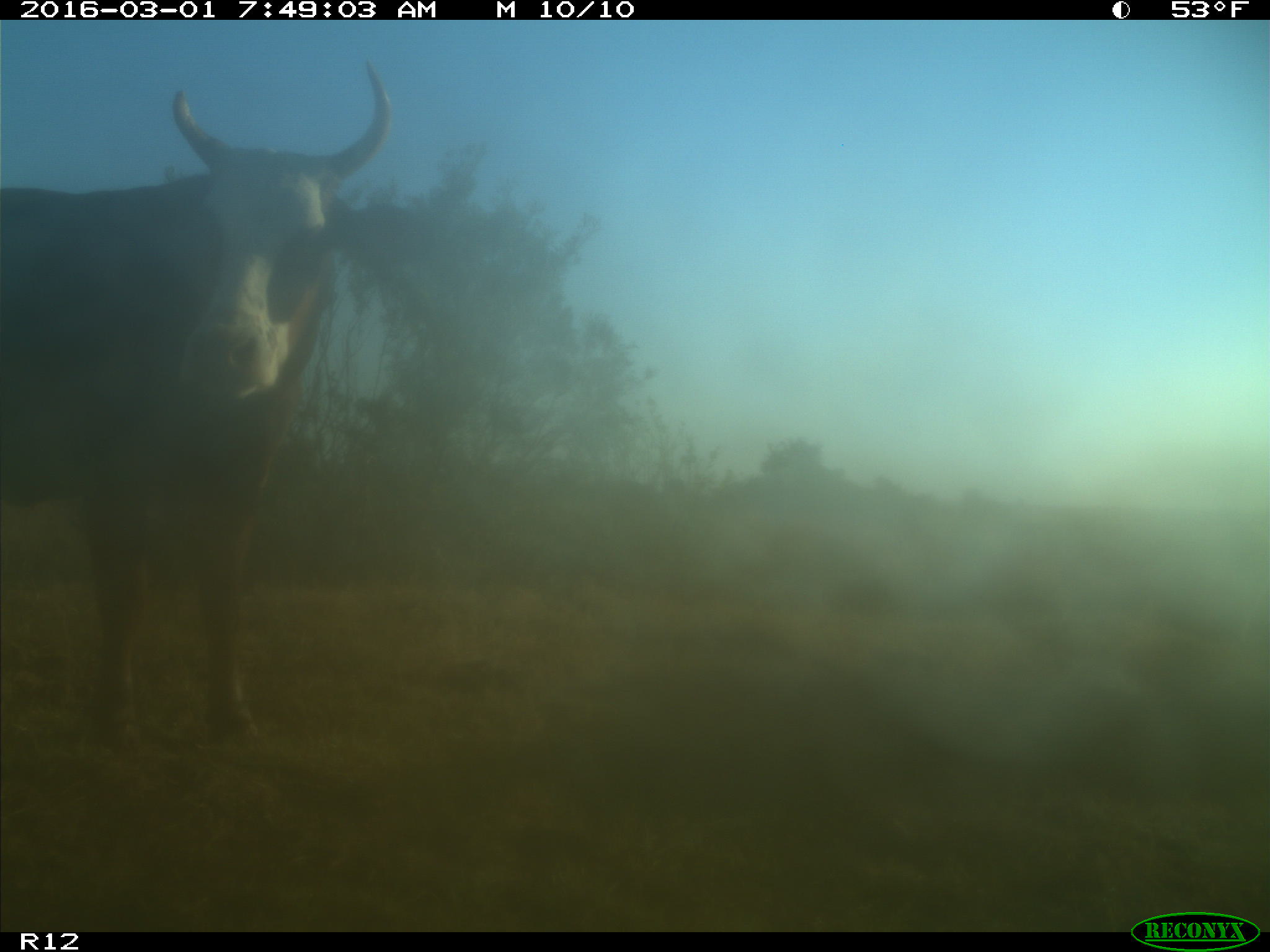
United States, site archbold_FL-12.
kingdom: Animalia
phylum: Chordata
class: Mammalia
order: Artiodactyla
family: Bovidae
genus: Bos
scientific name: Bos taurus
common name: domestic cow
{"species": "Bos taurus (domestic cow)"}